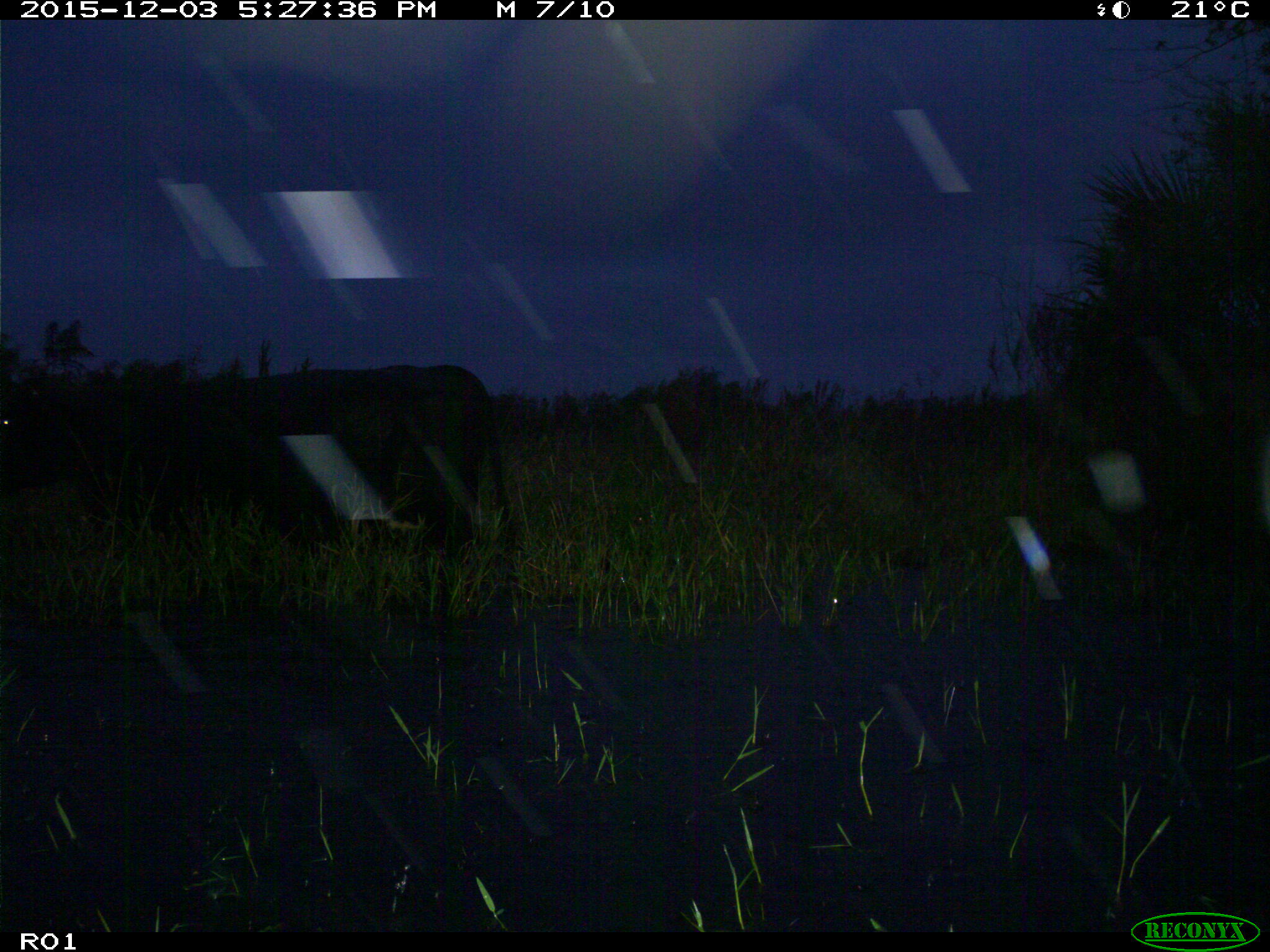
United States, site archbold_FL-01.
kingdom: Animalia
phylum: Chordata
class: Mammalia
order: Artiodactyla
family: Bovidae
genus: Bos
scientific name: Bos taurus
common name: domestic cow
Bos taurus (domestic cow).